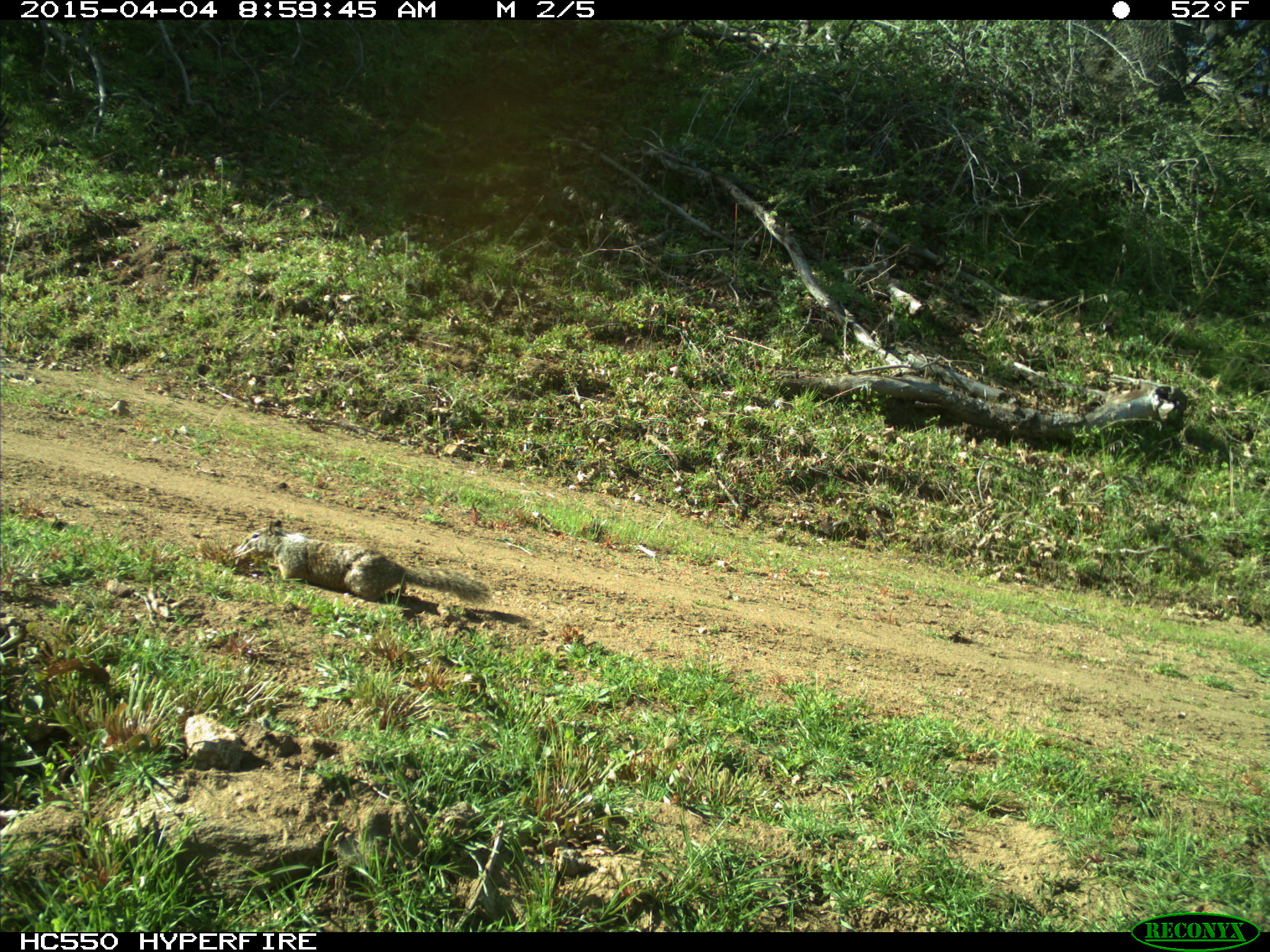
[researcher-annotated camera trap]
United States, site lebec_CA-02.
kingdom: Animalia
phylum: Chordata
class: Mammalia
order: Rodentia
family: Sciuridae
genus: Otospermophilus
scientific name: Otospermophilus beecheyi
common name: california ground squirrel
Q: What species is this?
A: Otospermophilus beecheyi (california ground squirrel).